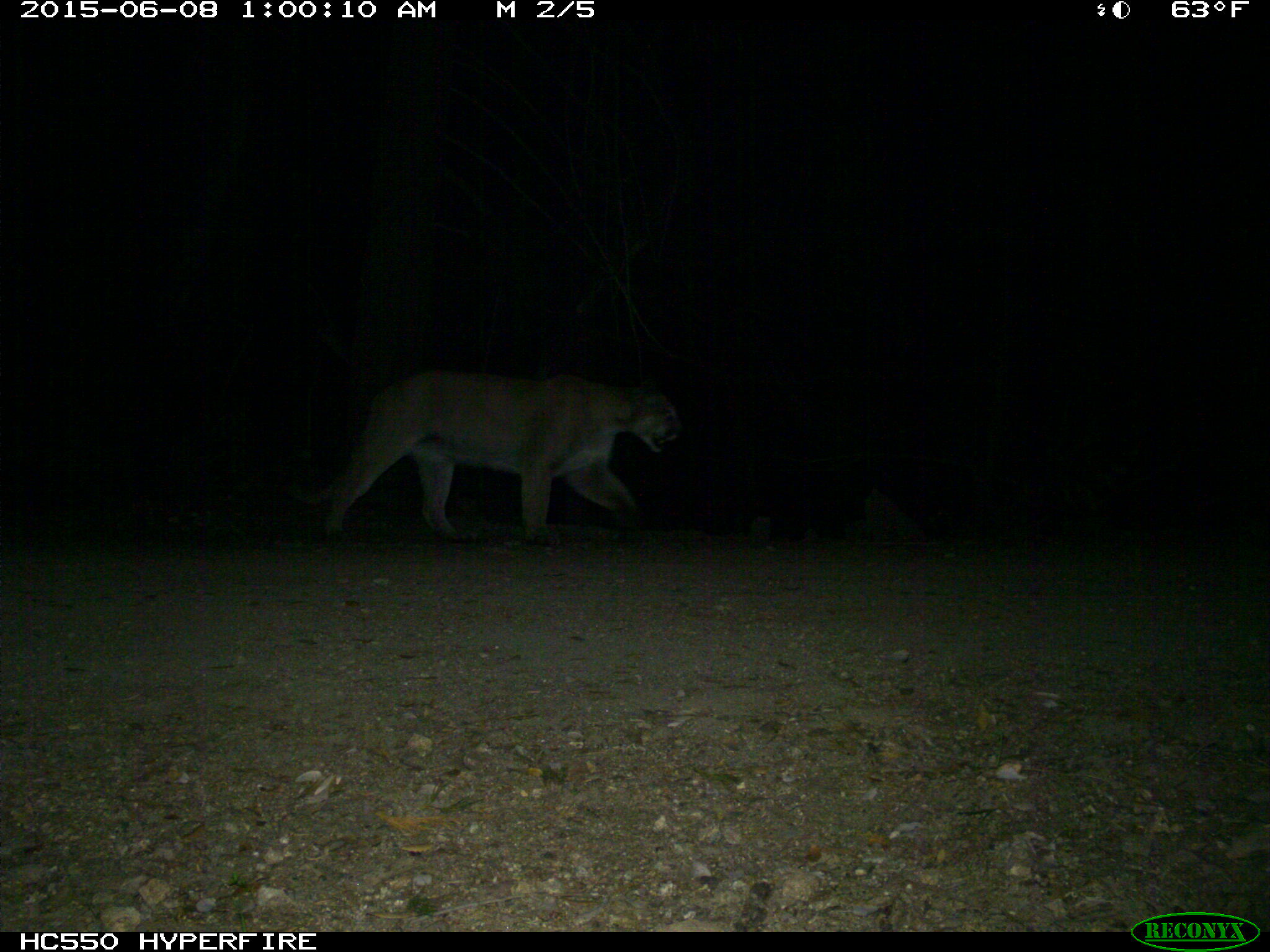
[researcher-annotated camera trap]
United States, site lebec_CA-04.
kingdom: Animalia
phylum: Chordata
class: Mammalia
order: Carnivora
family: Felidae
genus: Puma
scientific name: Puma concolor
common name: mountain lion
Puma concolor (mountain lion).